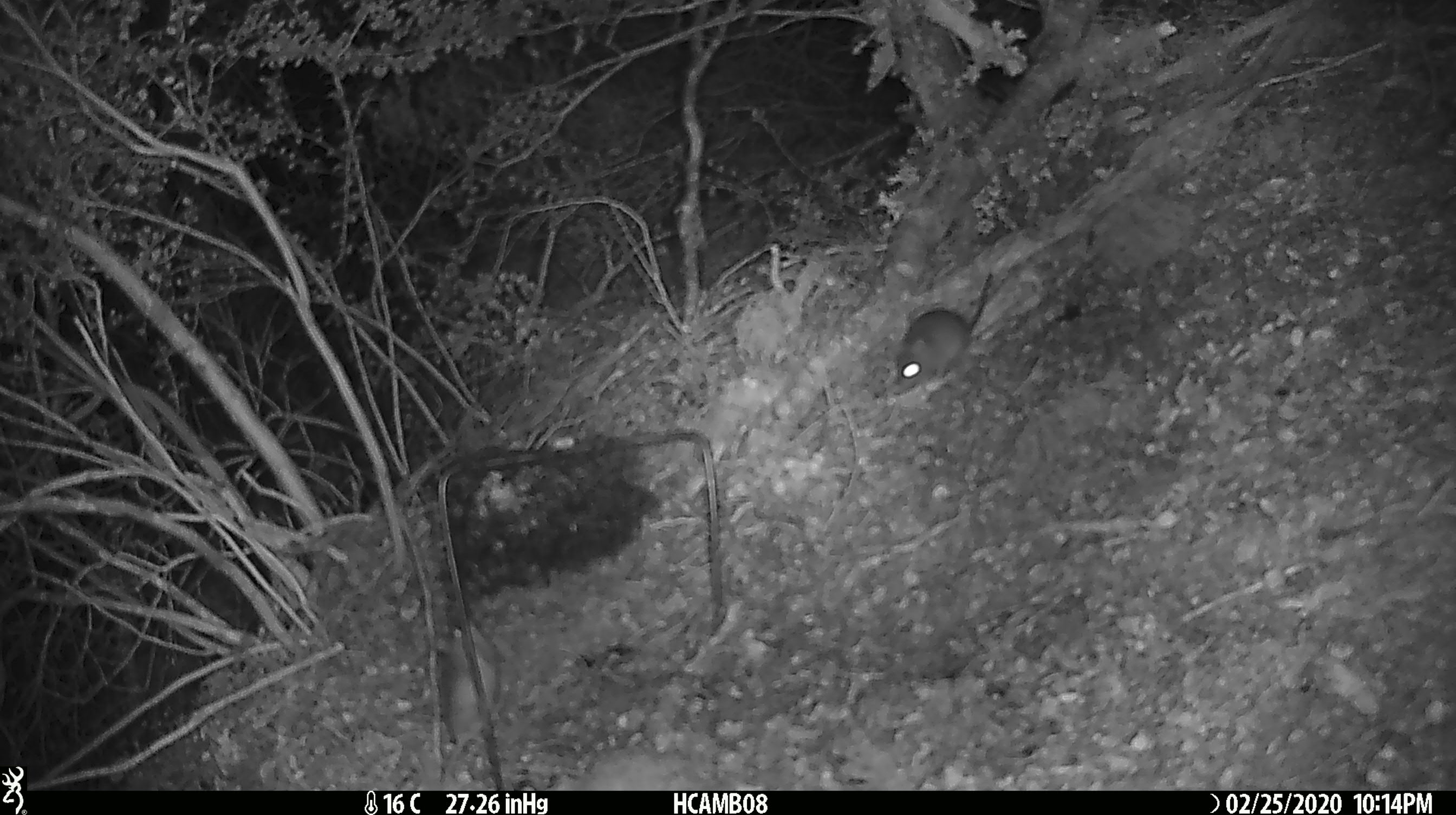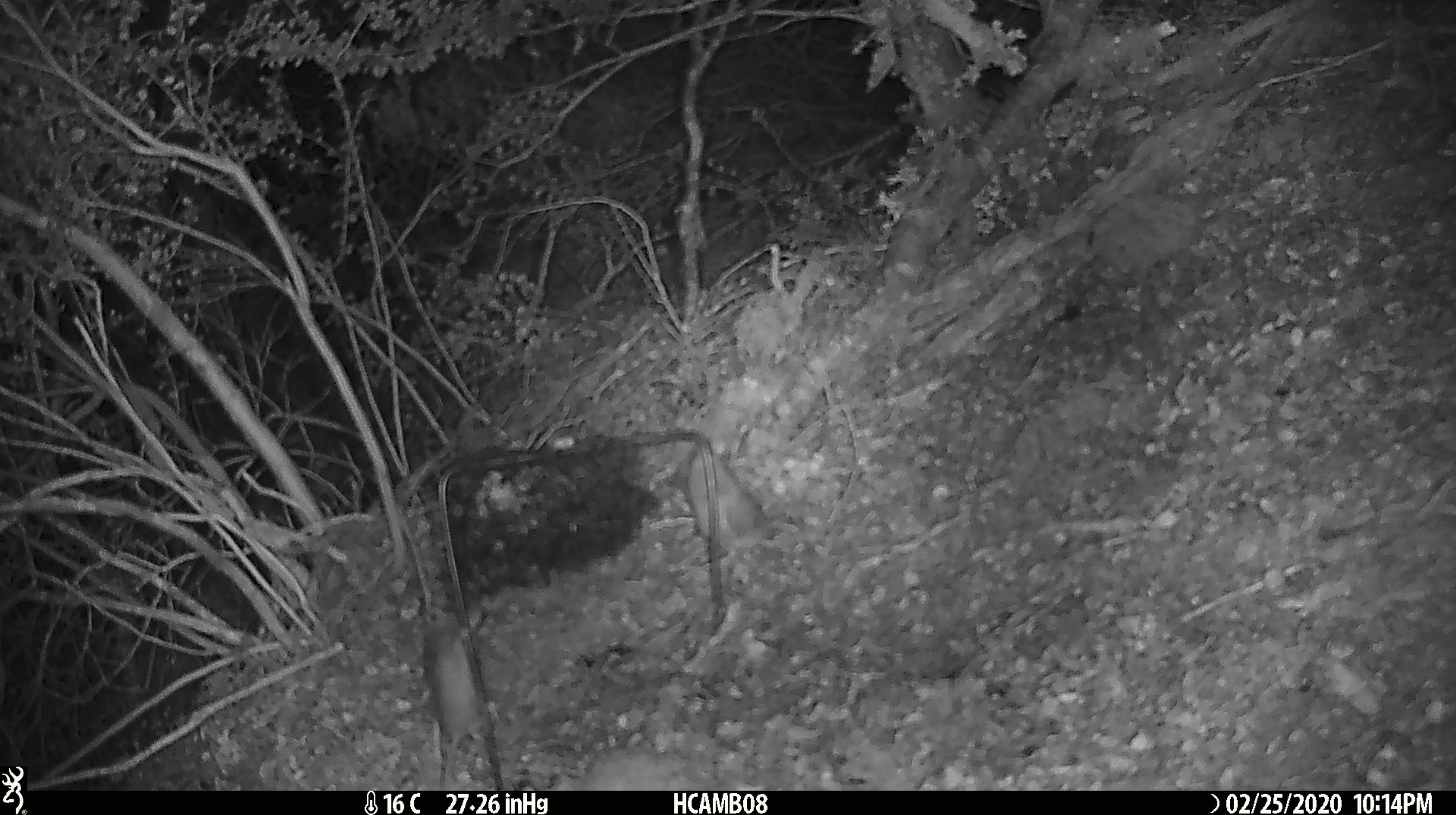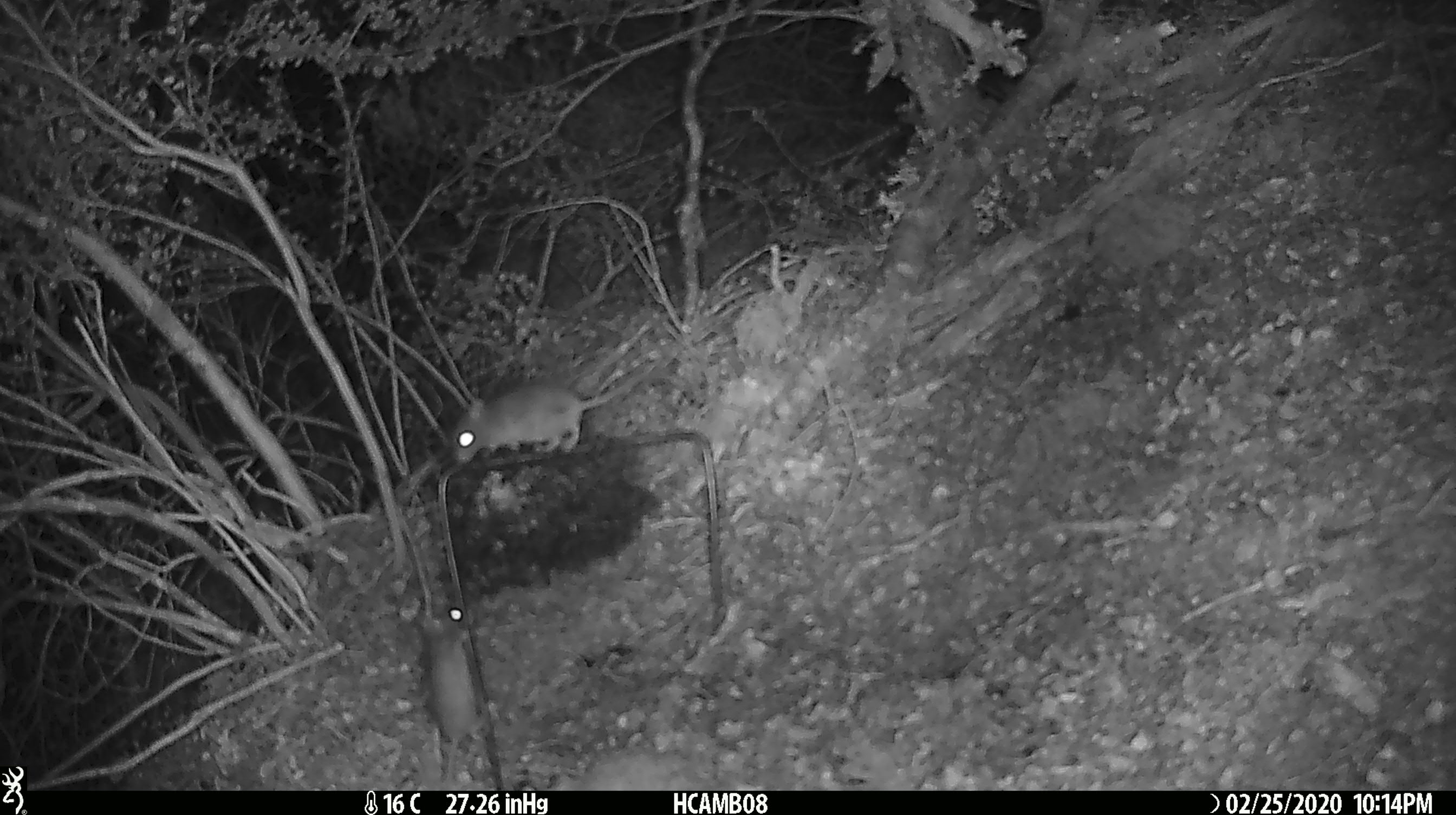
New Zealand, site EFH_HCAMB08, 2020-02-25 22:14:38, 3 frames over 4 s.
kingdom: Animalia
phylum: Chordata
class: Mammalia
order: Rodentia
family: Muridae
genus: Mus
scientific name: Mus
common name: mouse